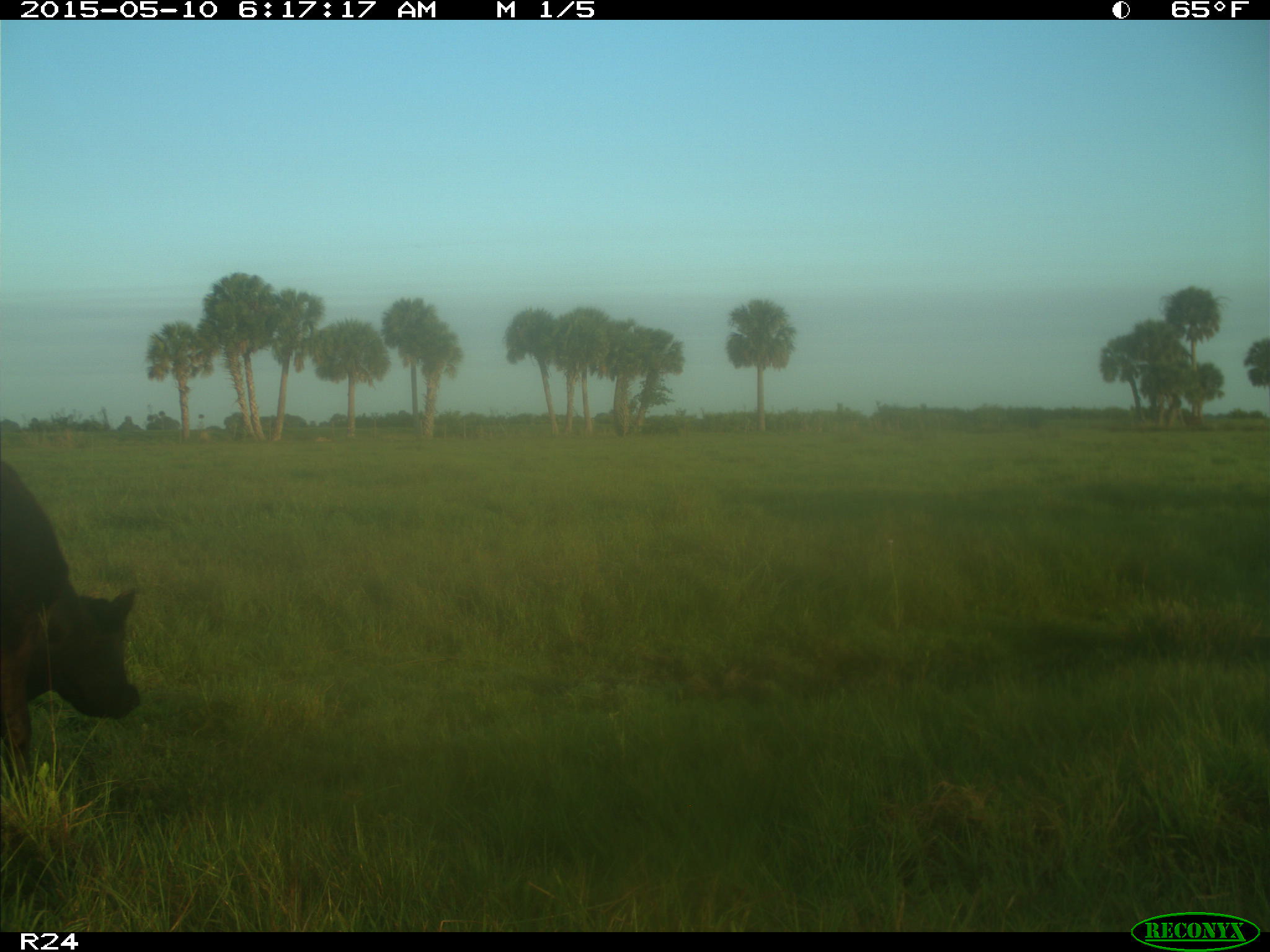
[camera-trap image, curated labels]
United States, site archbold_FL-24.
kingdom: Animalia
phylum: Chordata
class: Mammalia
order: Artiodactyla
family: Bovidae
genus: Bos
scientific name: Bos taurus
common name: domestic cow